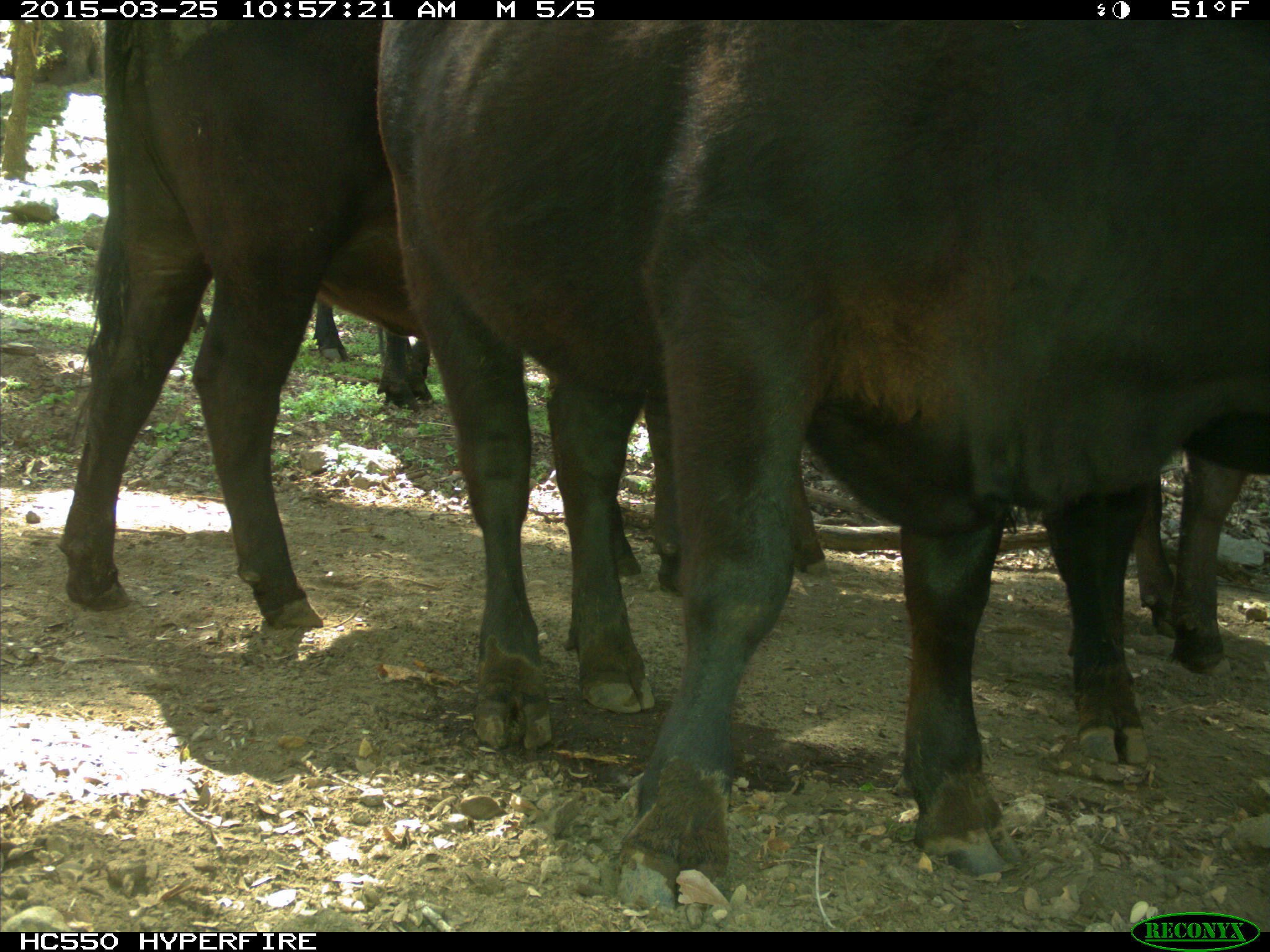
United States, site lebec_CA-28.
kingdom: Animalia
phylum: Chordata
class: Mammalia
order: Artiodactyla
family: Bovidae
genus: Bos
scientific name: Bos taurus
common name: domestic cow